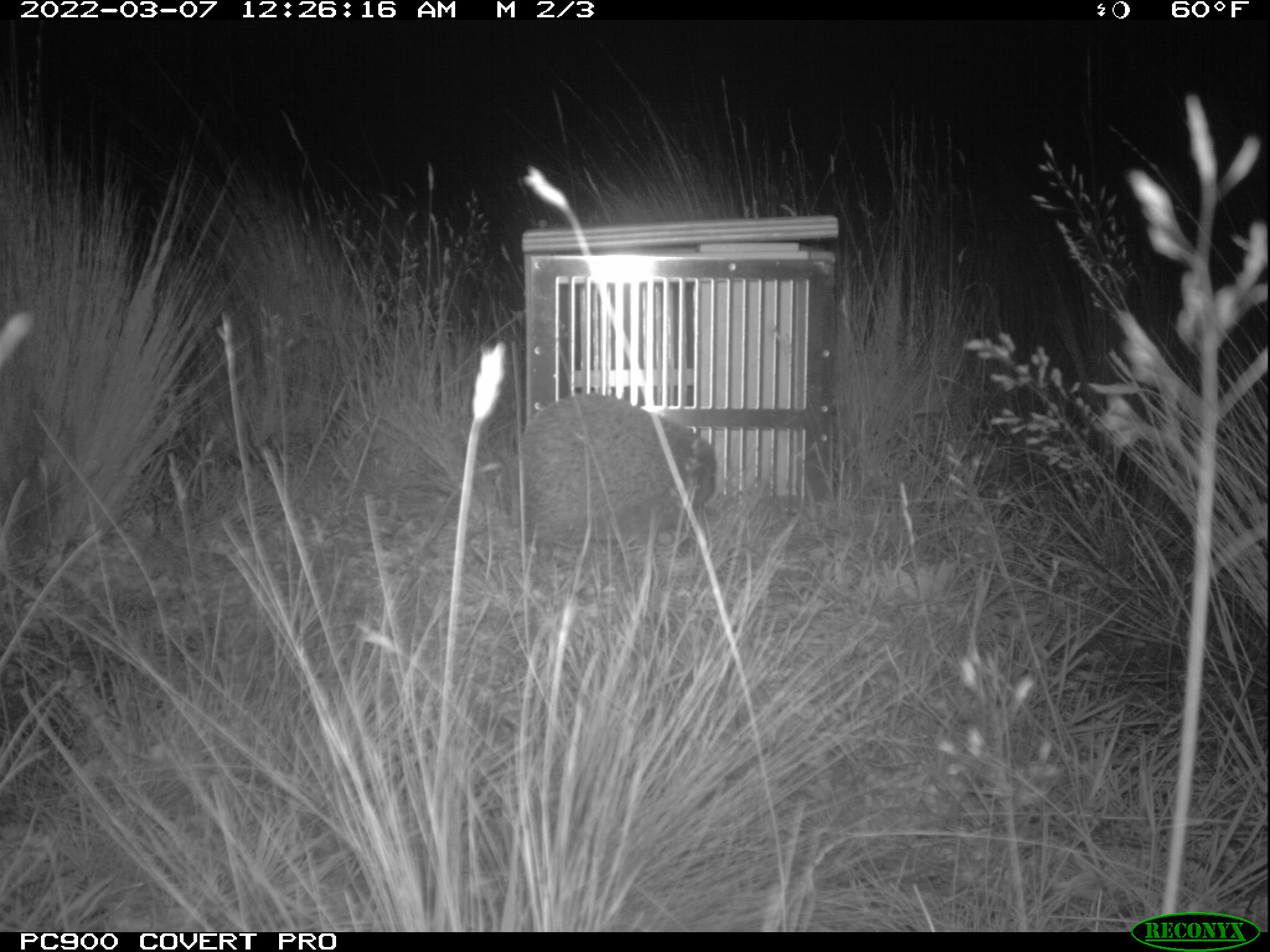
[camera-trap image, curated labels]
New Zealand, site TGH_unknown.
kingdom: Animalia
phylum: Chordata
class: Mammalia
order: Eulipotyphla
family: Erinaceidae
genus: Erinaceus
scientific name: Erinaceus europaeus europaeus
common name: european hedgehog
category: hedgehog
Hedgehog (european hedgehog) (Erinaceus europaeus europaeus).